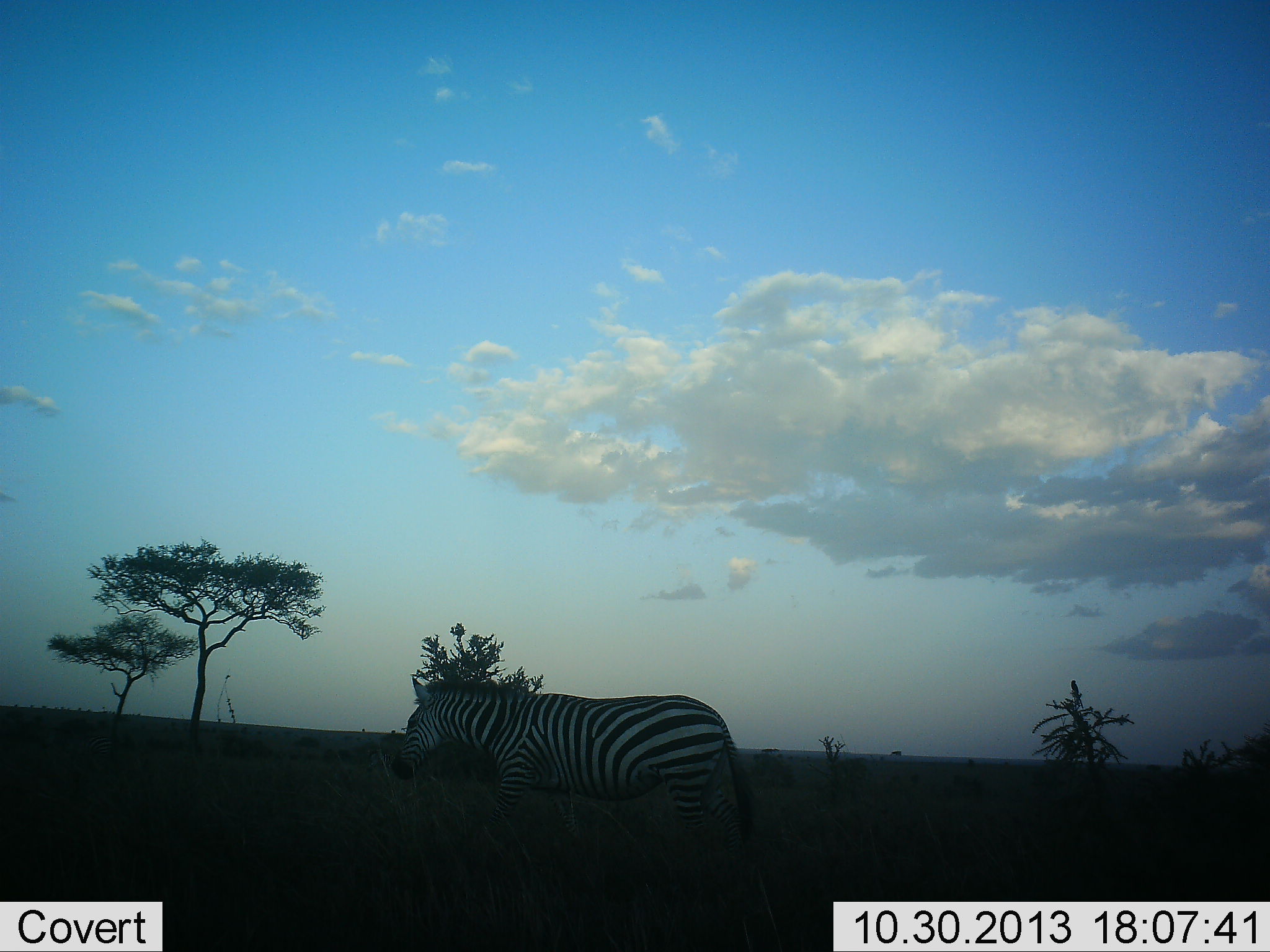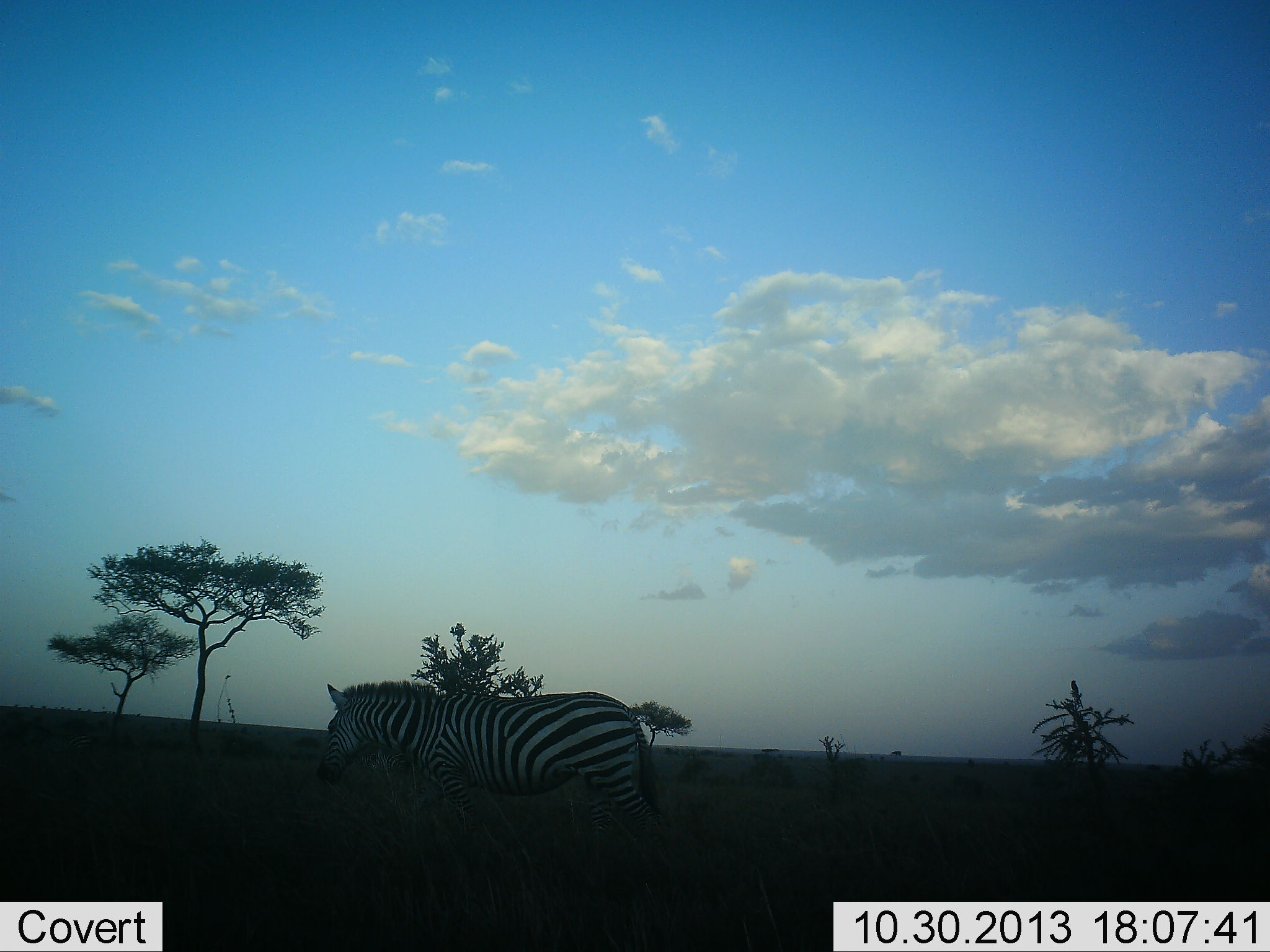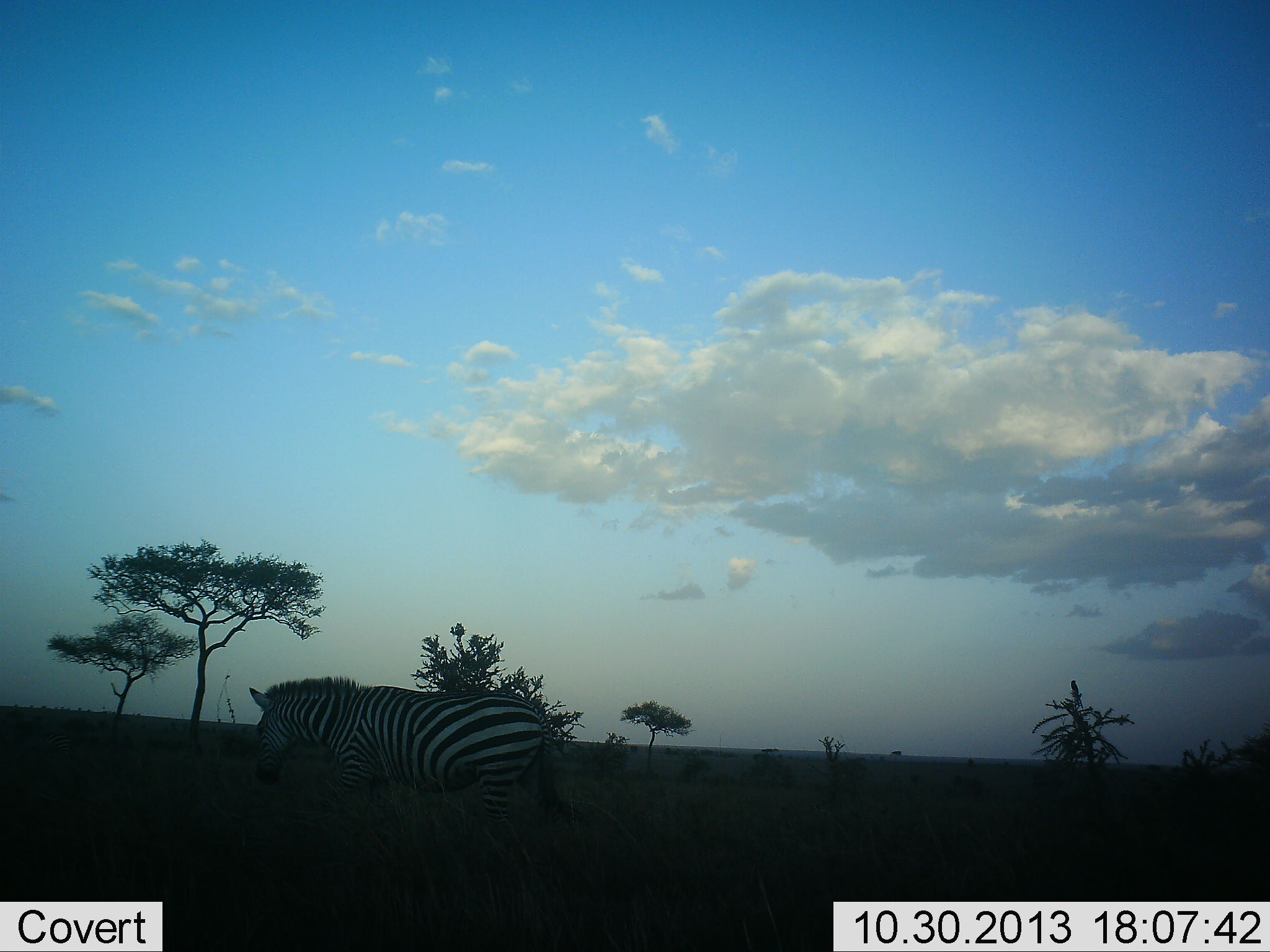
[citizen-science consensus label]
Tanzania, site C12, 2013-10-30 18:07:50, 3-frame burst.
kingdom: Animalia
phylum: Chordata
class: Mammalia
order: Perissodactyla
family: Equidae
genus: Equus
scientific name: Equus quagga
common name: plains zebra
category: zebra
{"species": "zebra (plains zebra) (Equus quagga)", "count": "1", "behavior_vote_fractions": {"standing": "10%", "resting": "0%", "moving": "100%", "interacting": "0%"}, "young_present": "0%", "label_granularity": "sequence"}